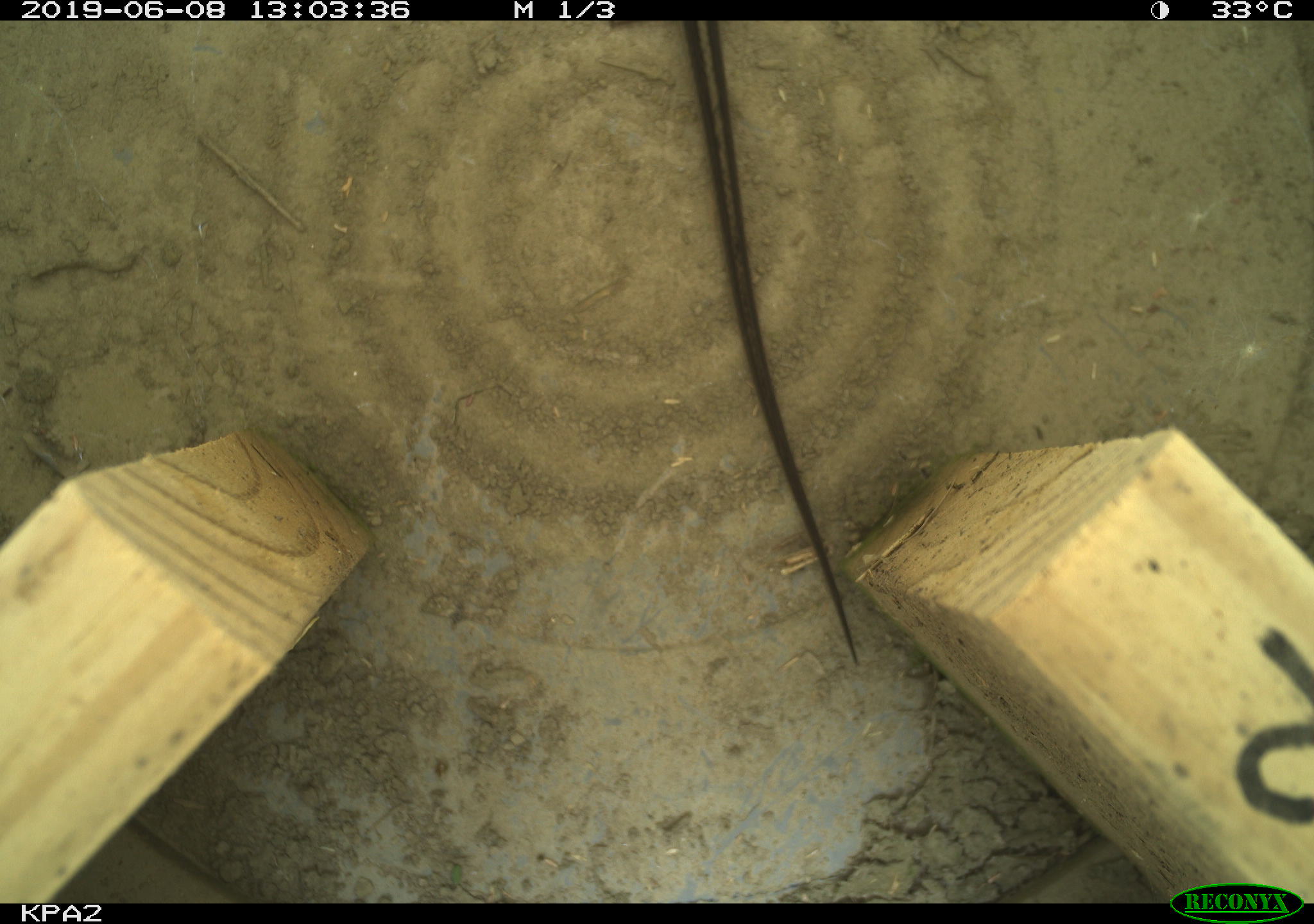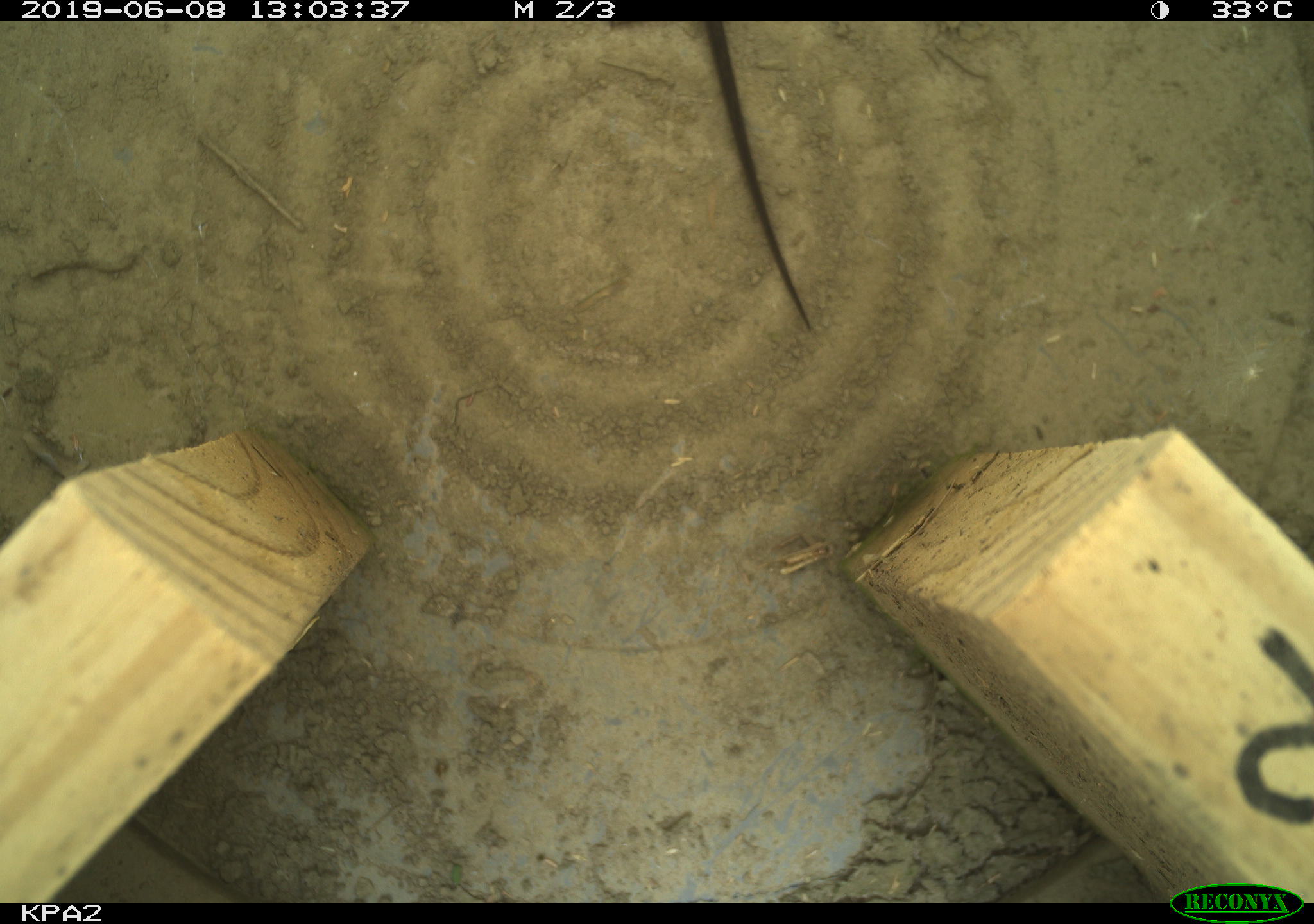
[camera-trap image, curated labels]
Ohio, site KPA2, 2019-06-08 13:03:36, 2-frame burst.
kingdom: Animalia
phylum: Chordata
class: Reptilia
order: Squamata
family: Colubridae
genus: Thamnophis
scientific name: Thamnophis sirtalis sirtalis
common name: eastern gartersnake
Eastern gartersnake (Thamnophis sirtalis sirtalis).